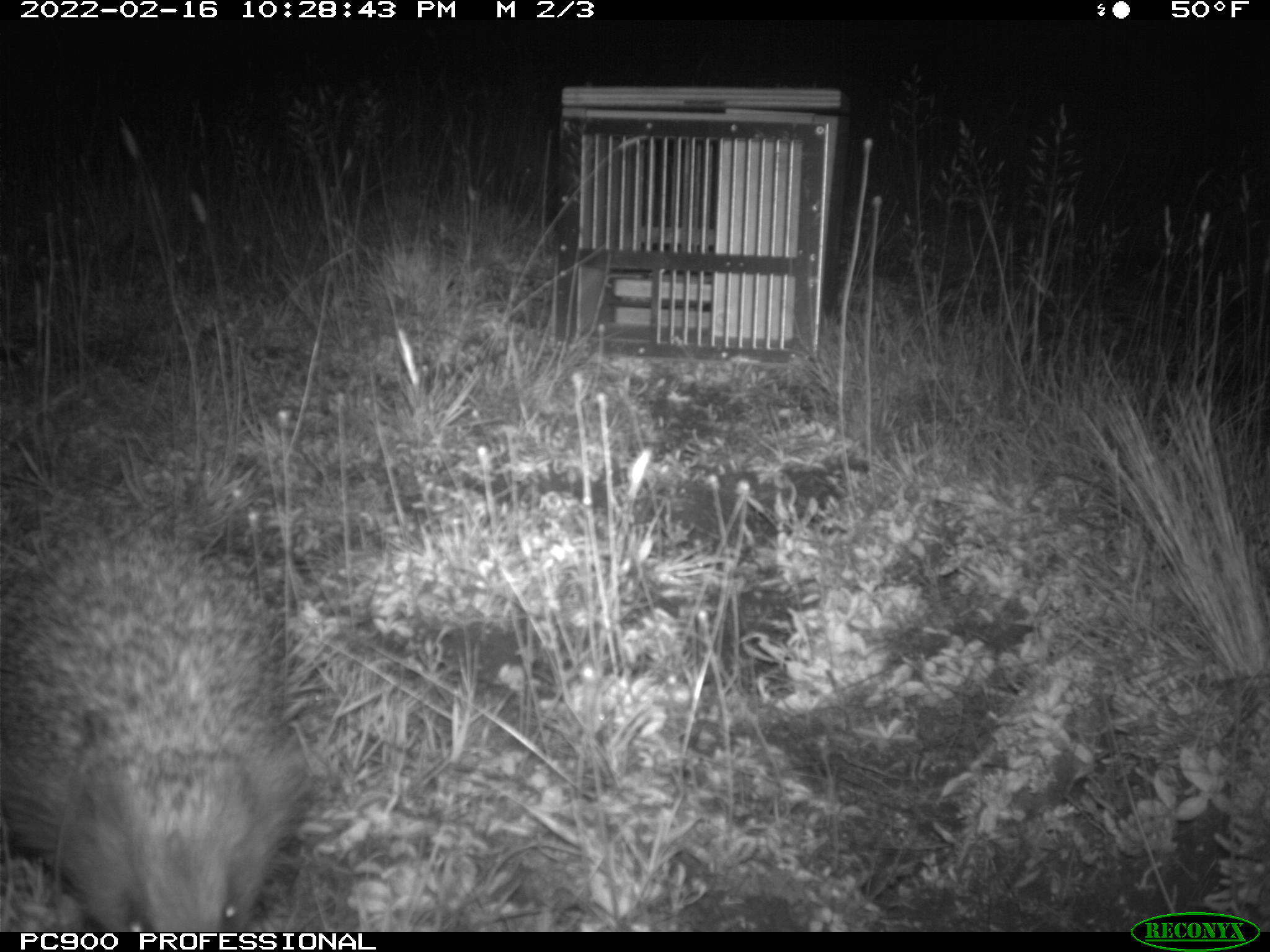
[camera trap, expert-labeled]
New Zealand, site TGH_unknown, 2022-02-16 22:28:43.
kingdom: Animalia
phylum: Chordata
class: Mammalia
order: Eulipotyphla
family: Erinaceidae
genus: Erinaceus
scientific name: Erinaceus europaeus europaeus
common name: european hedgehog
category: hedgehog